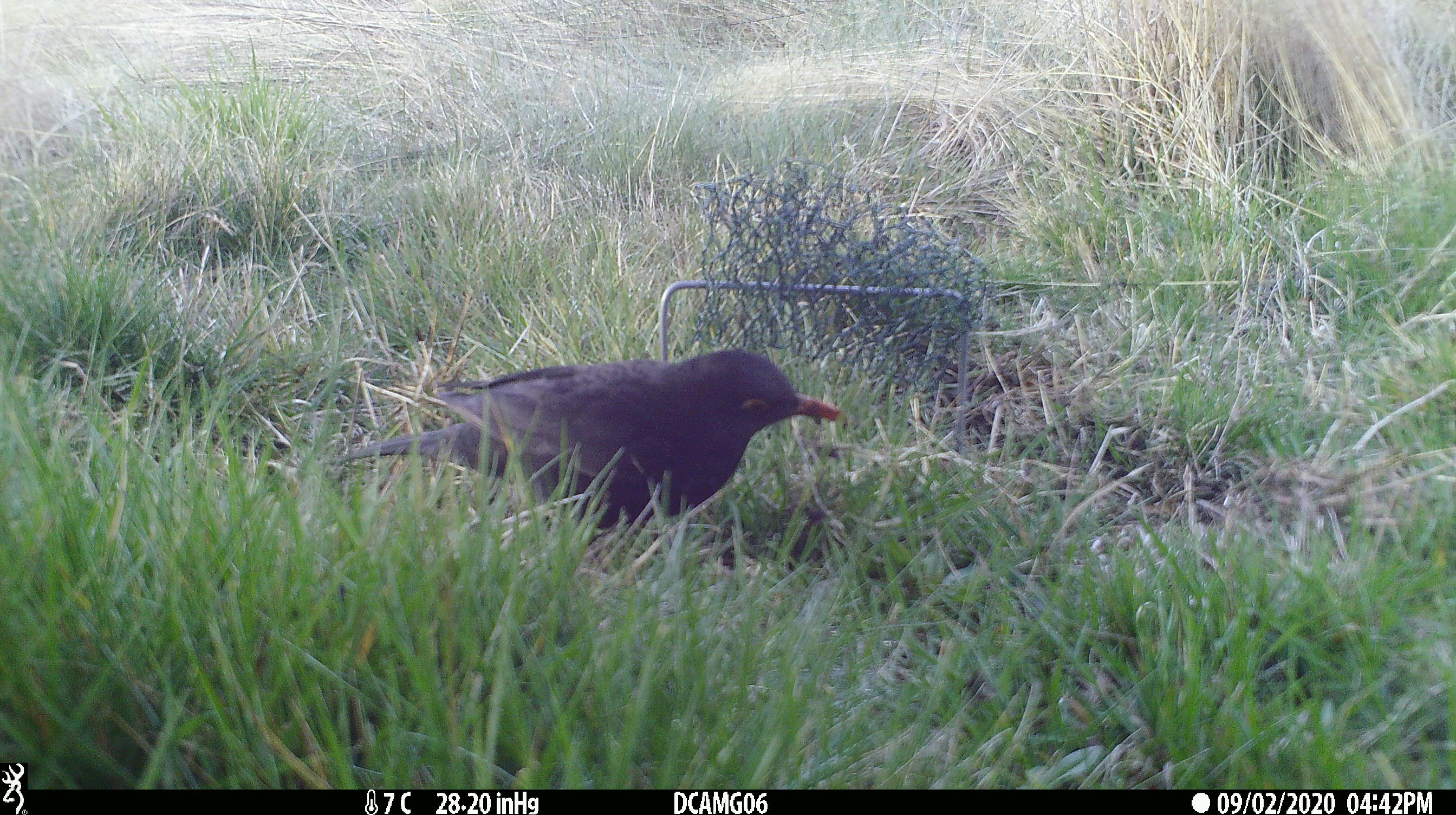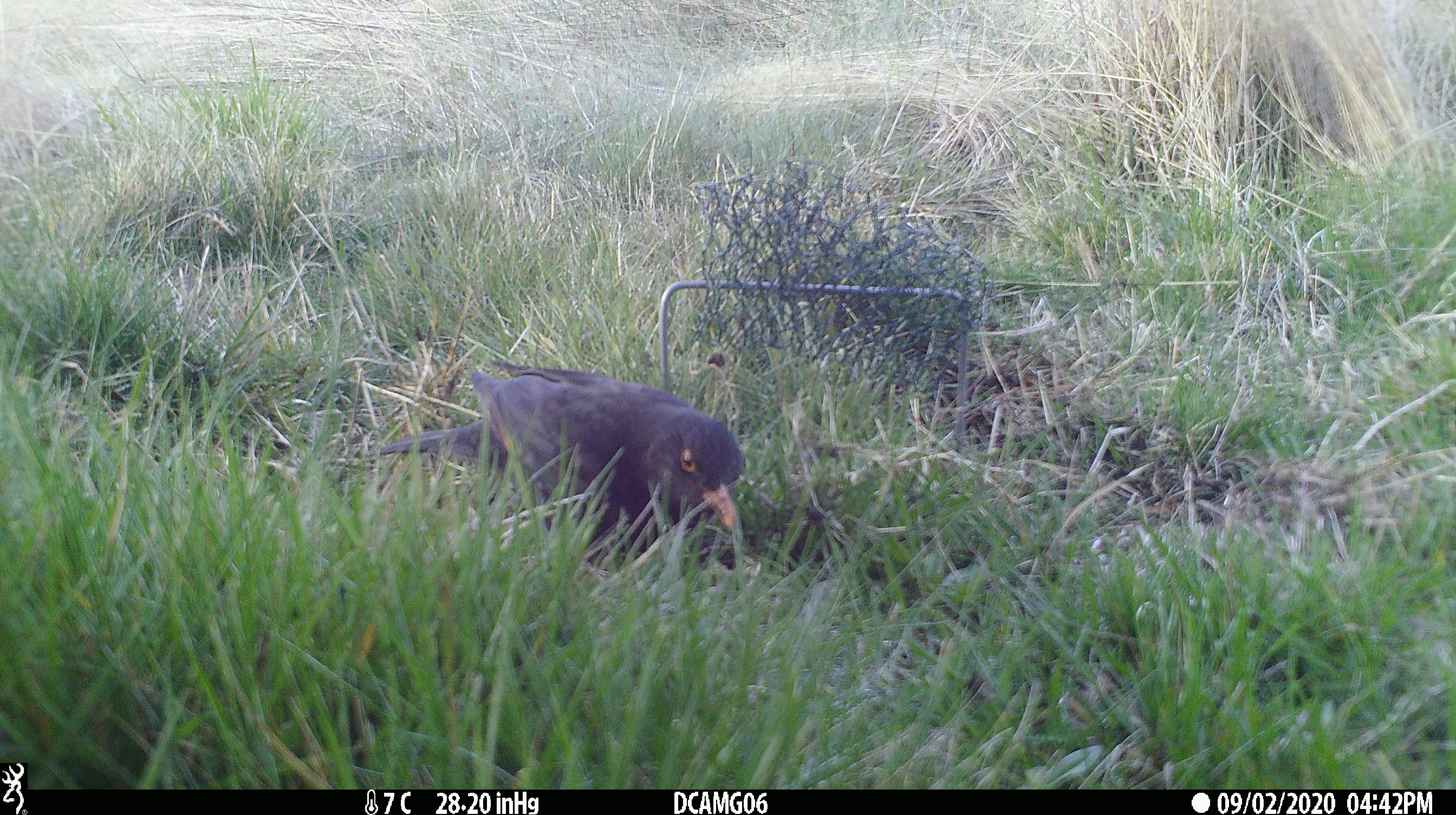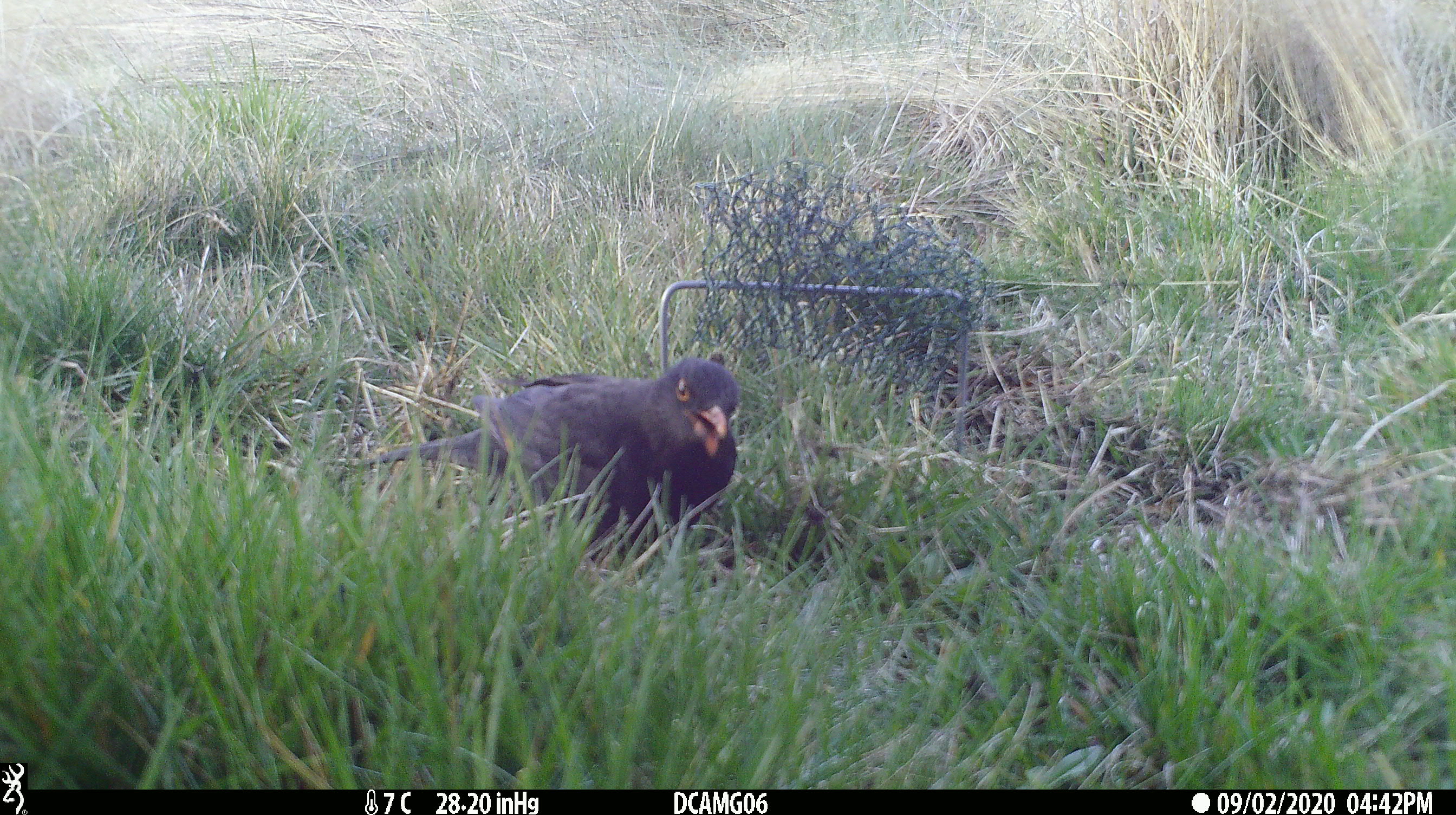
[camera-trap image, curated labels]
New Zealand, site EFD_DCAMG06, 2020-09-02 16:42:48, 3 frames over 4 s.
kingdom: Animalia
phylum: Chordata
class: Aves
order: Passeriformes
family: Turdidae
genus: Turdus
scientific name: Turdus merula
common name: eurasian blackbird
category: blackbird